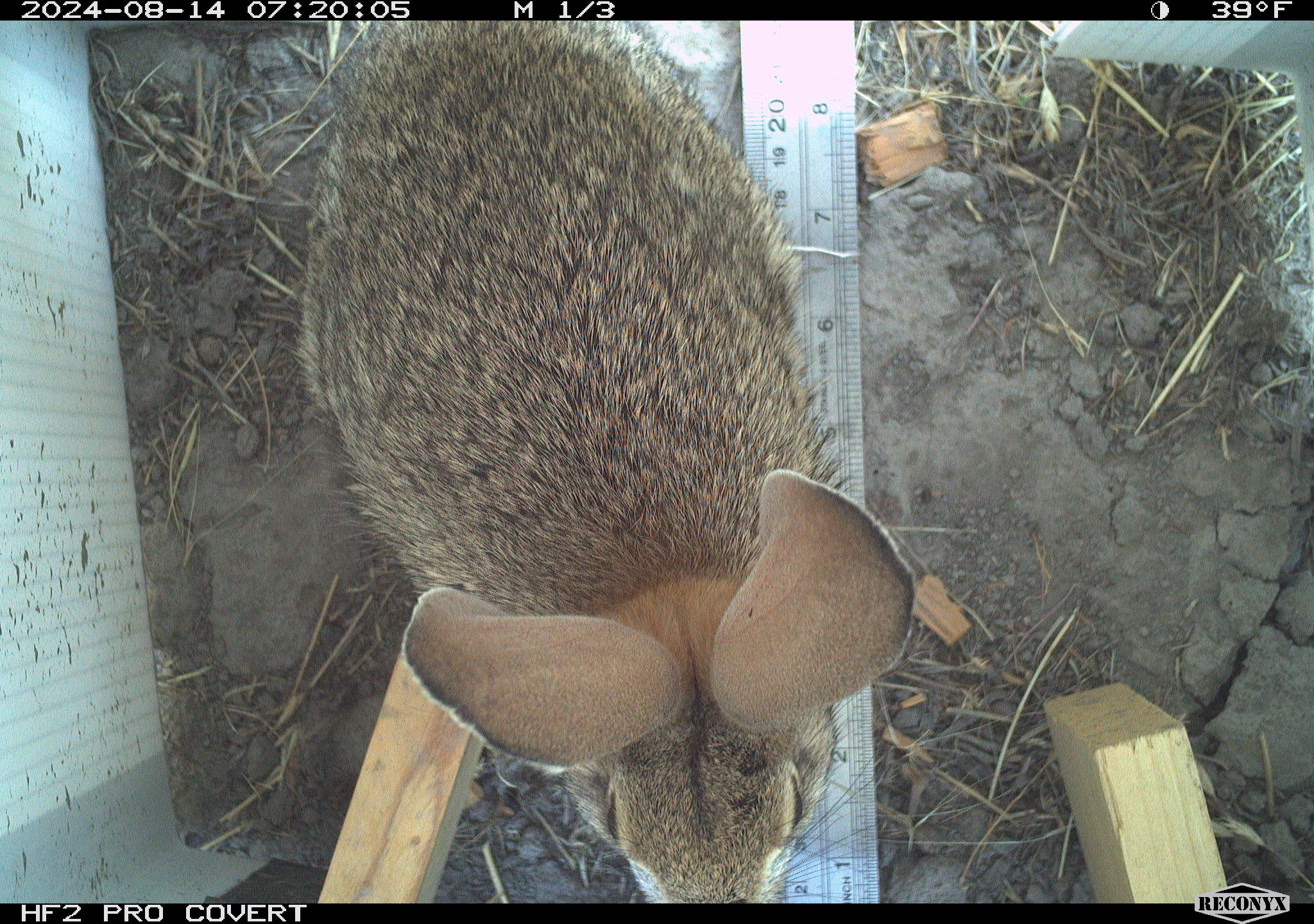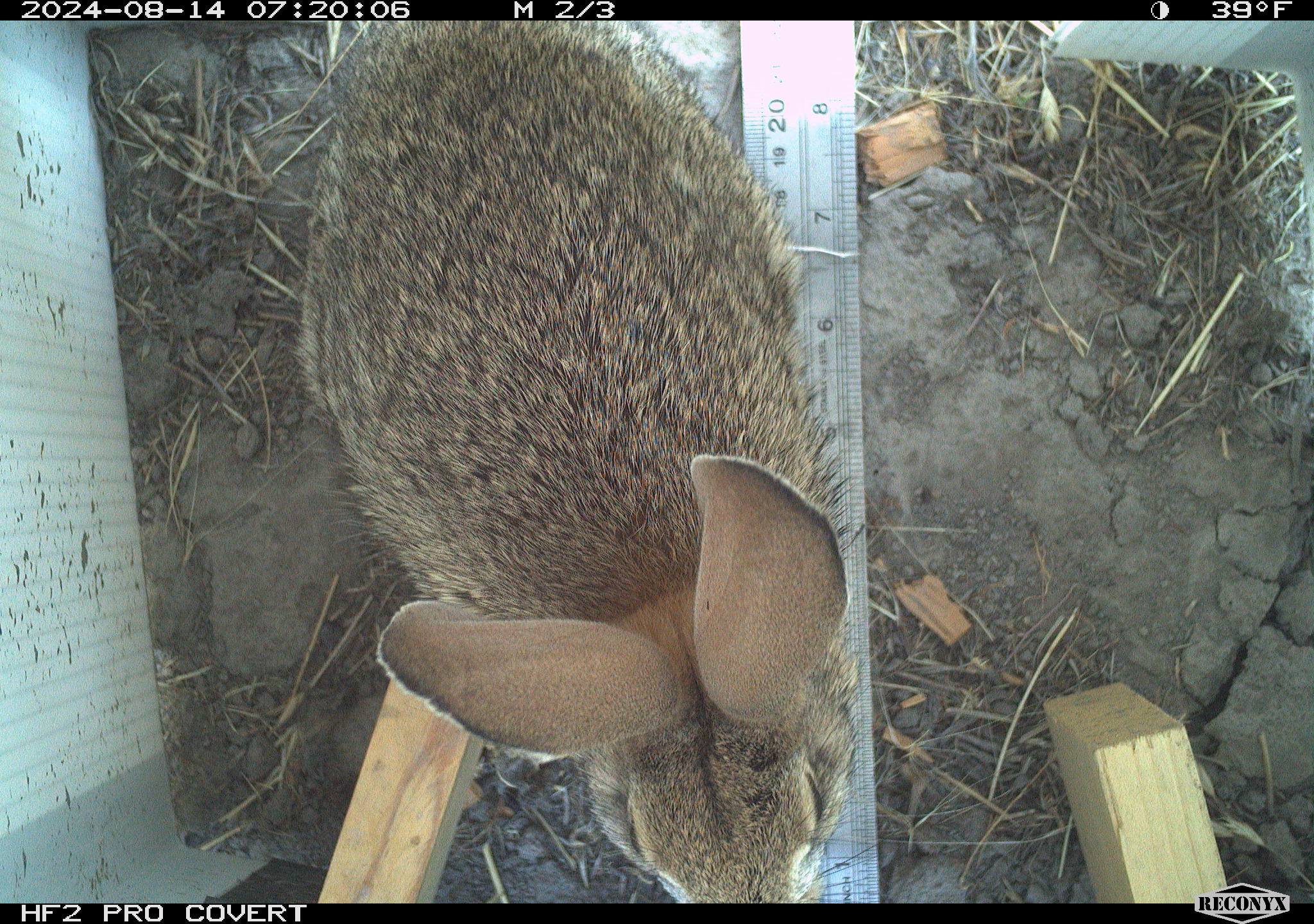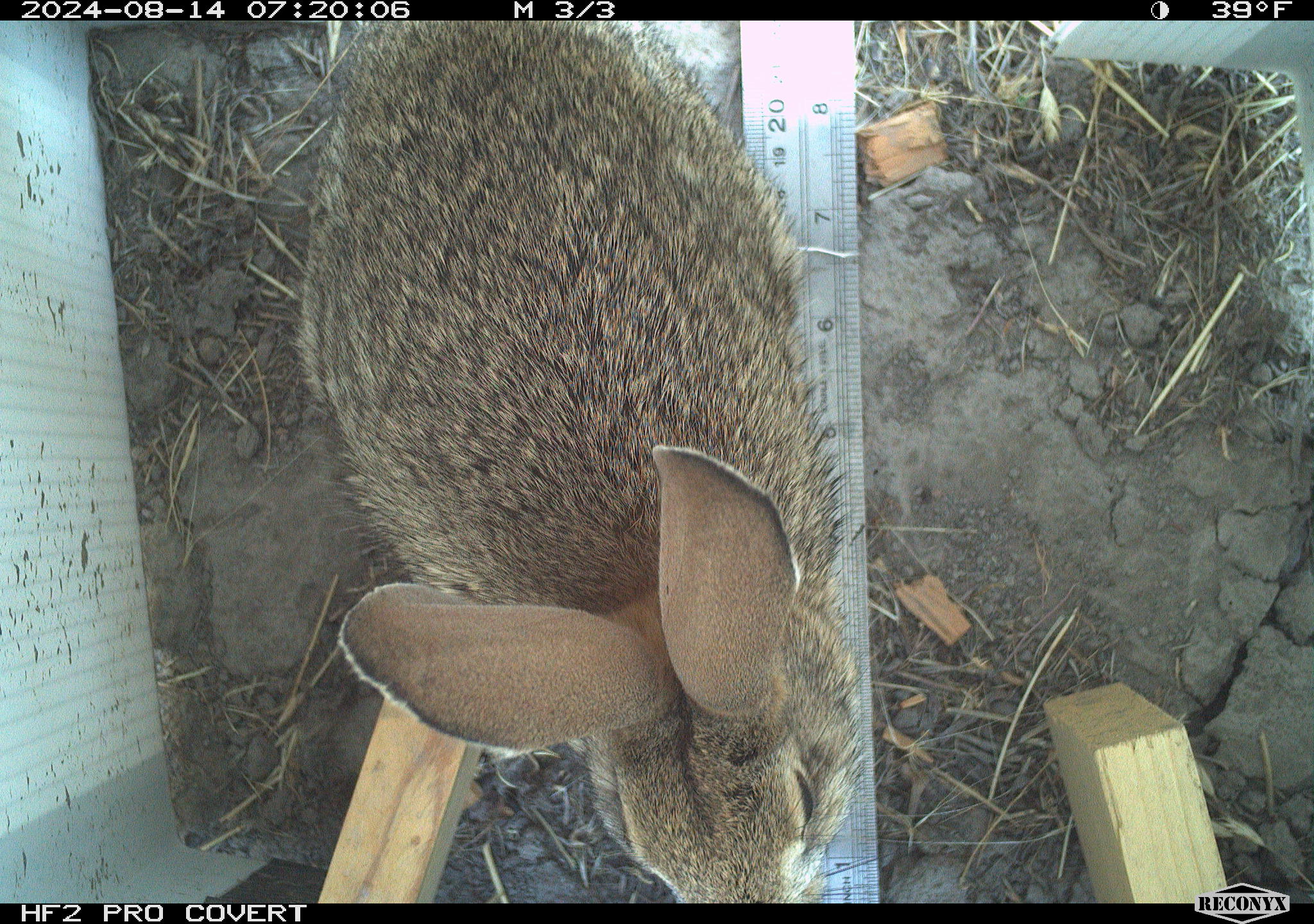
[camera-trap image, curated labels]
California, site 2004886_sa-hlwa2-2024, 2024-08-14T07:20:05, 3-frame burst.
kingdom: Animalia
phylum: Chordata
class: Mammalia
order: Lagomorpha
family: Leporidae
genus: Sylvilagus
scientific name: Sylvilagus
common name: cottontail rabbits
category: sylvilagus species